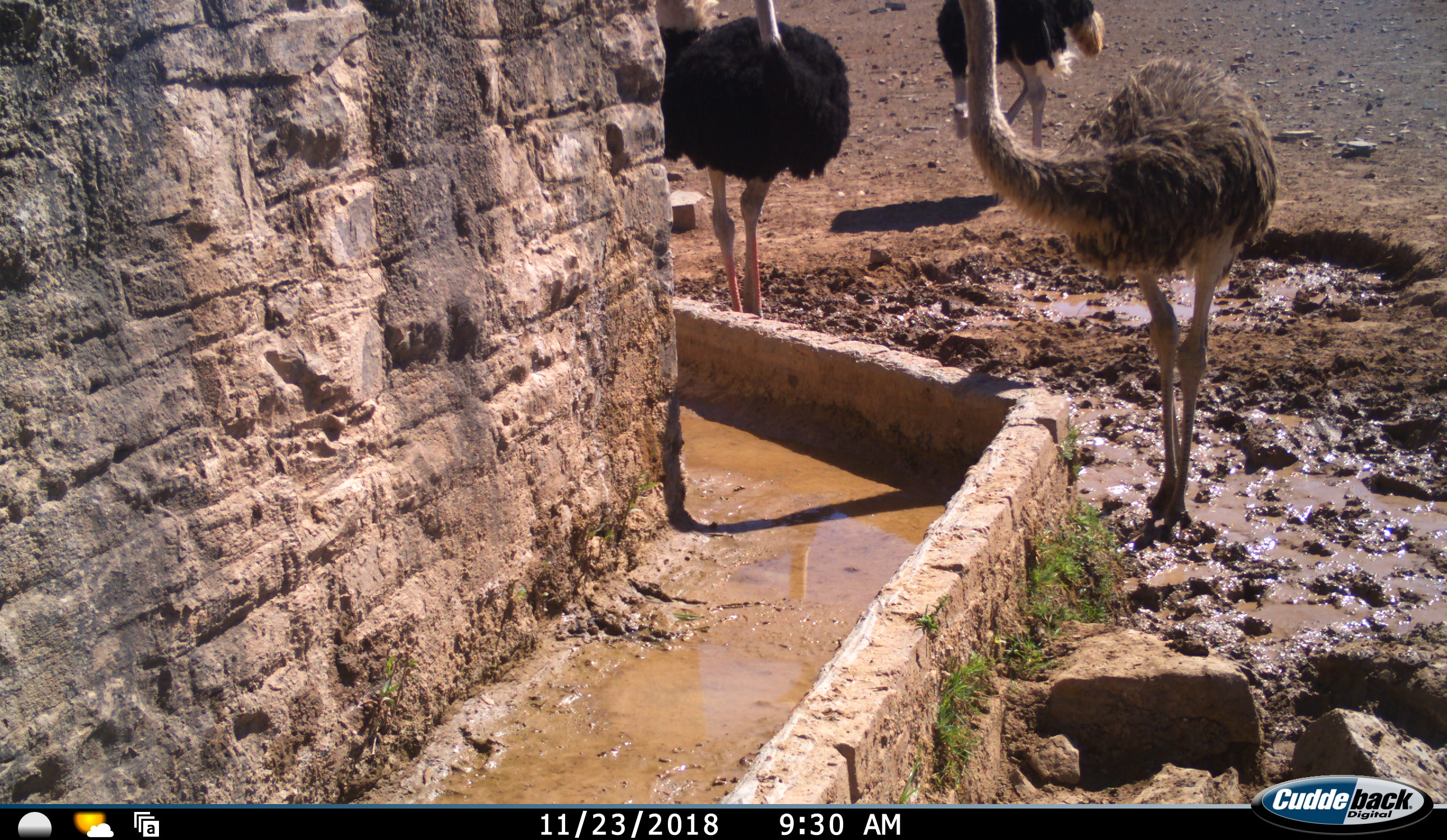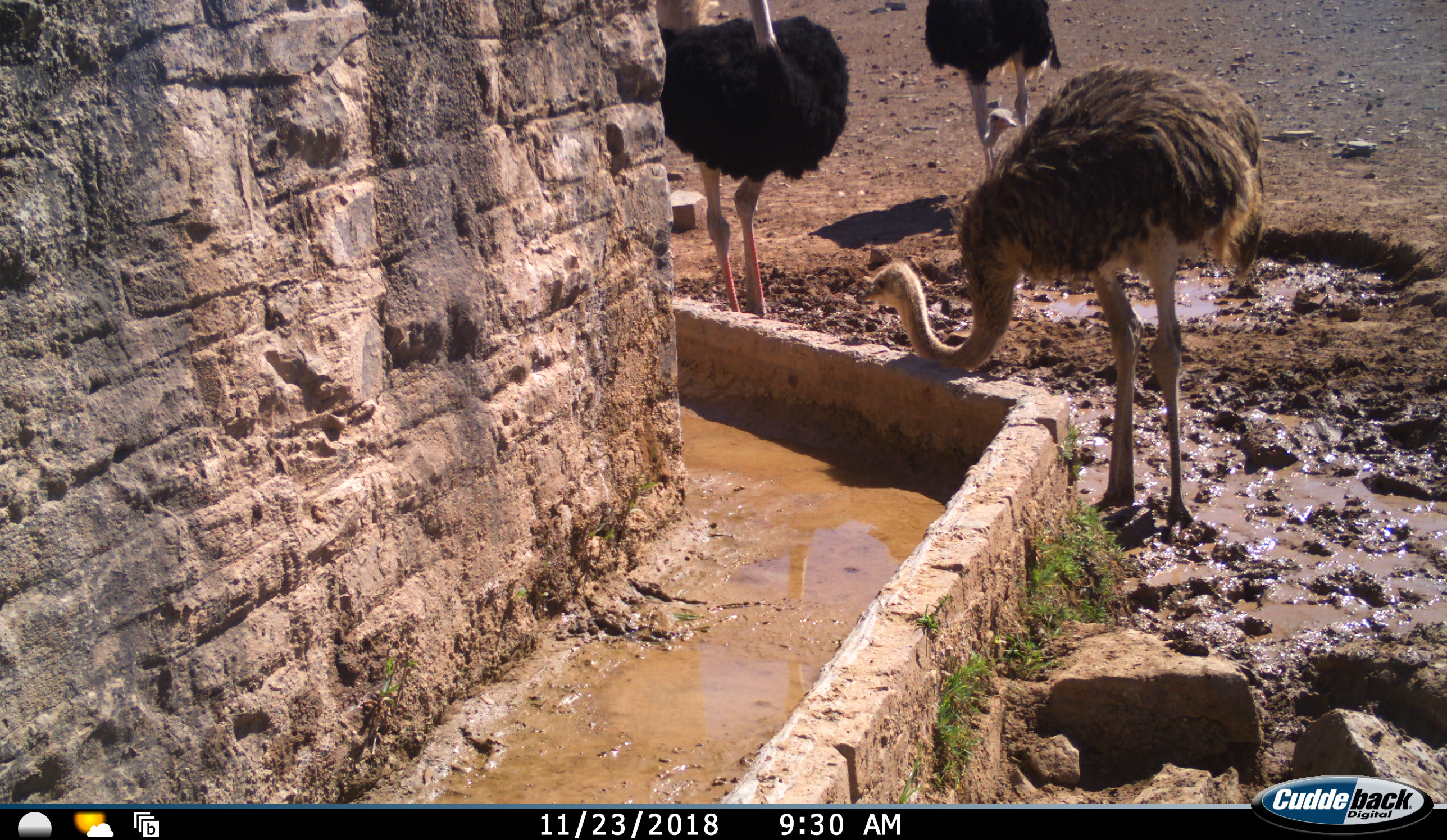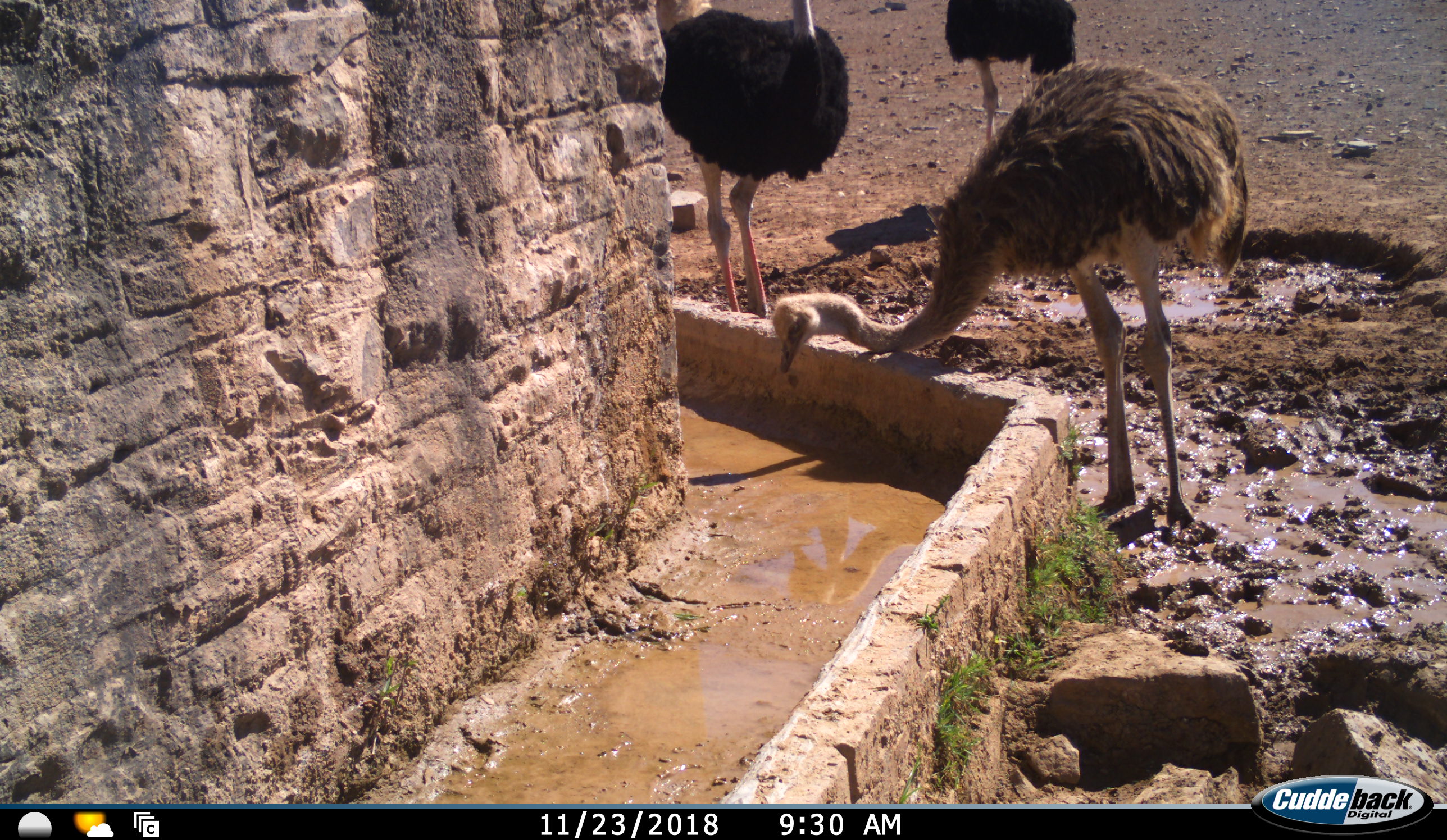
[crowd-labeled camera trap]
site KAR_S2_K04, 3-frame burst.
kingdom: Animalia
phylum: Chordata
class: Aves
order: Struthioniformes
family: Struthionidae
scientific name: Struthionidae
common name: ostrich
Ostrich (Struthionidae), count 3. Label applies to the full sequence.